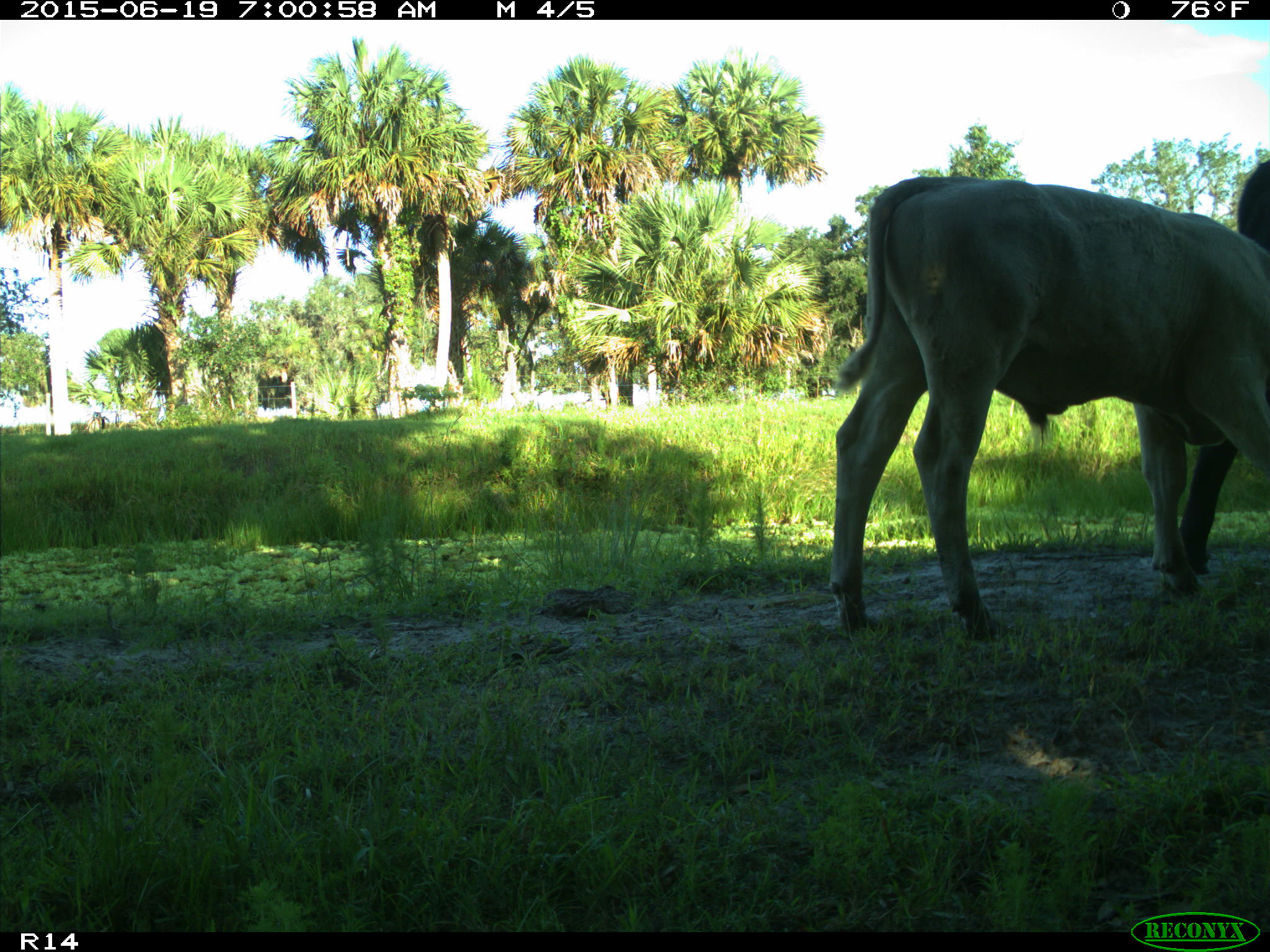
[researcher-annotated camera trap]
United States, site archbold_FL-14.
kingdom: Animalia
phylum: Chordata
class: Mammalia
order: Artiodactyla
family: Bovidae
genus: Bos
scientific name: Bos taurus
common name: domestic cow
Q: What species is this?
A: Bos taurus (domestic cow).